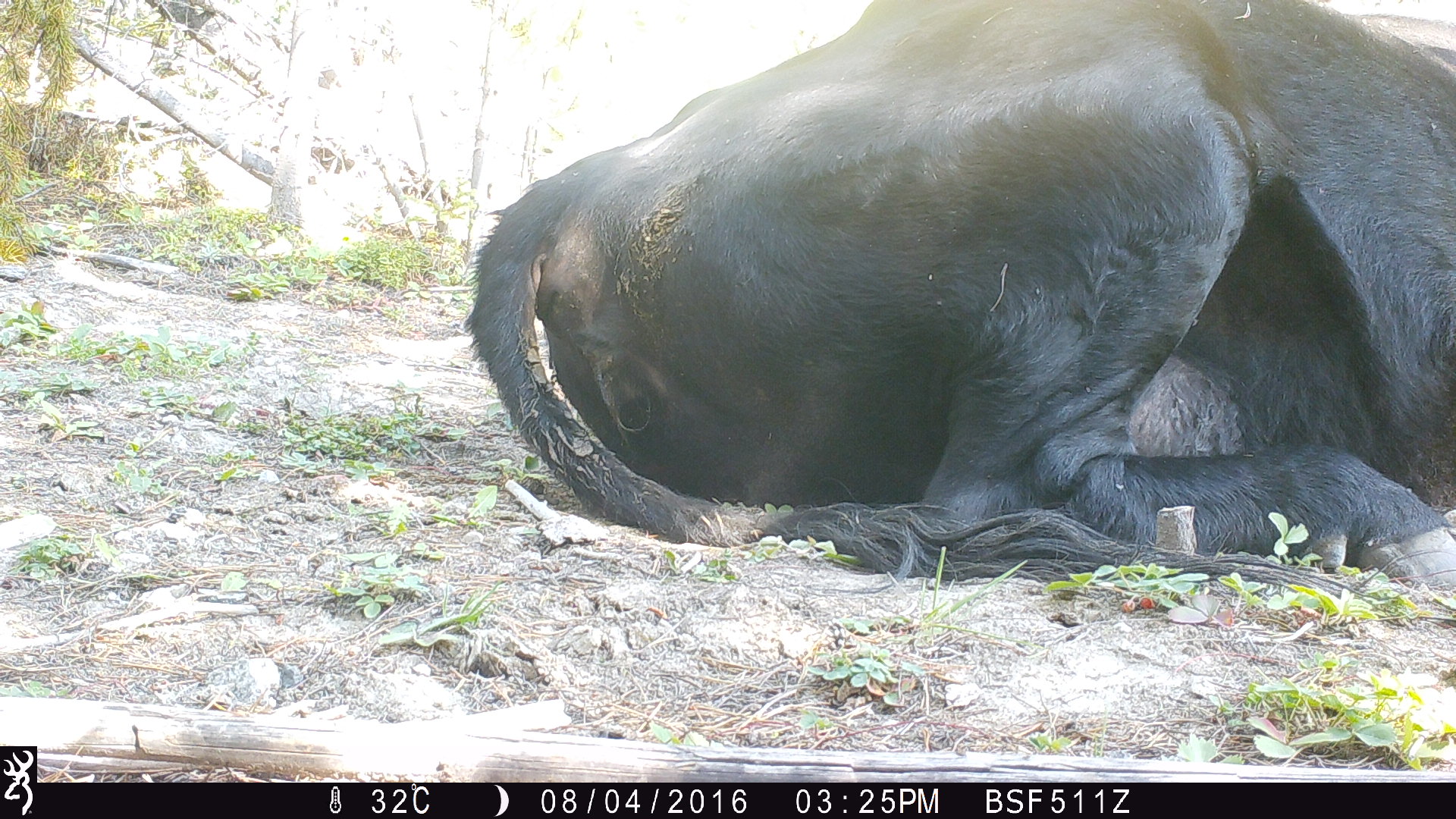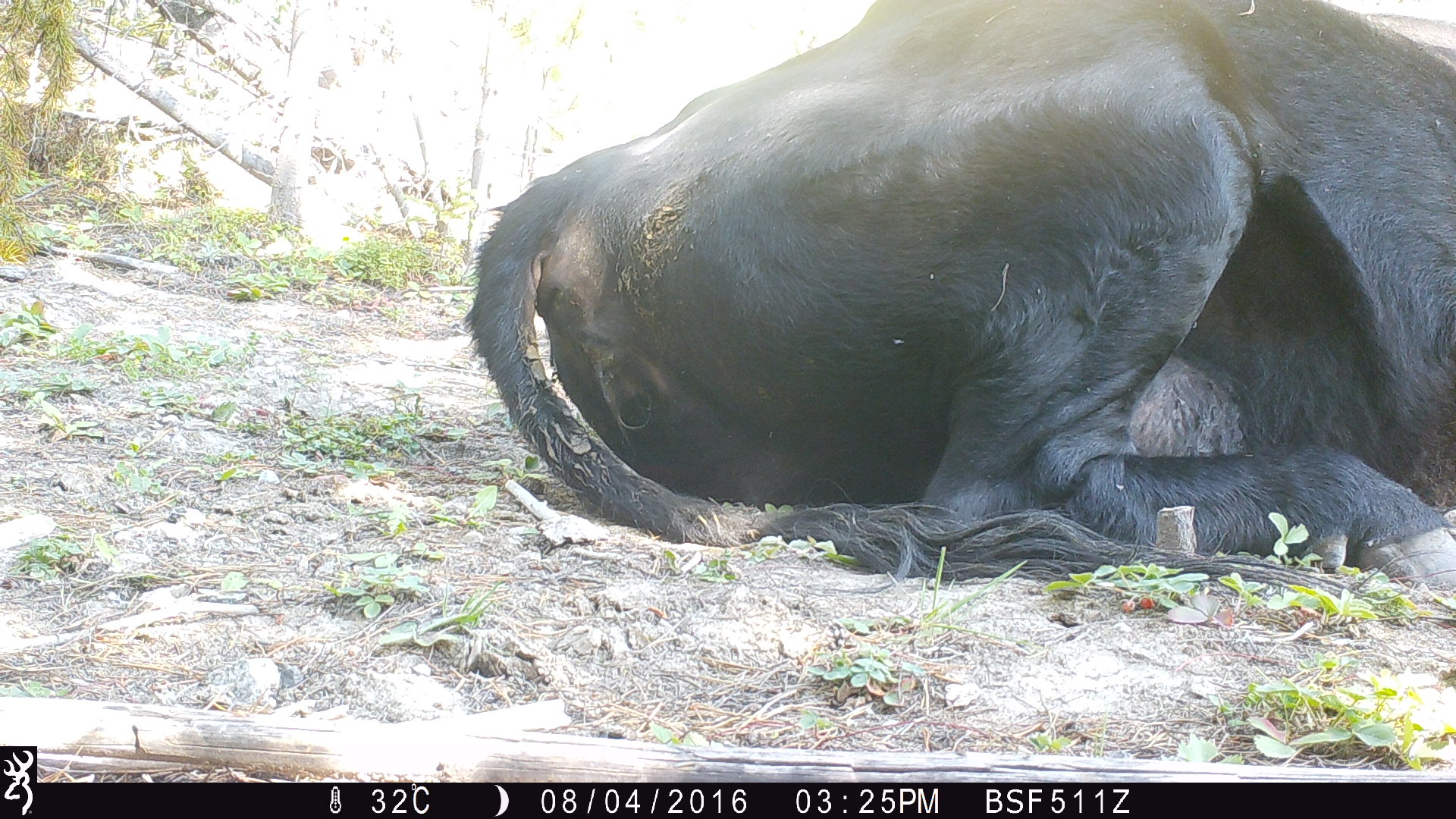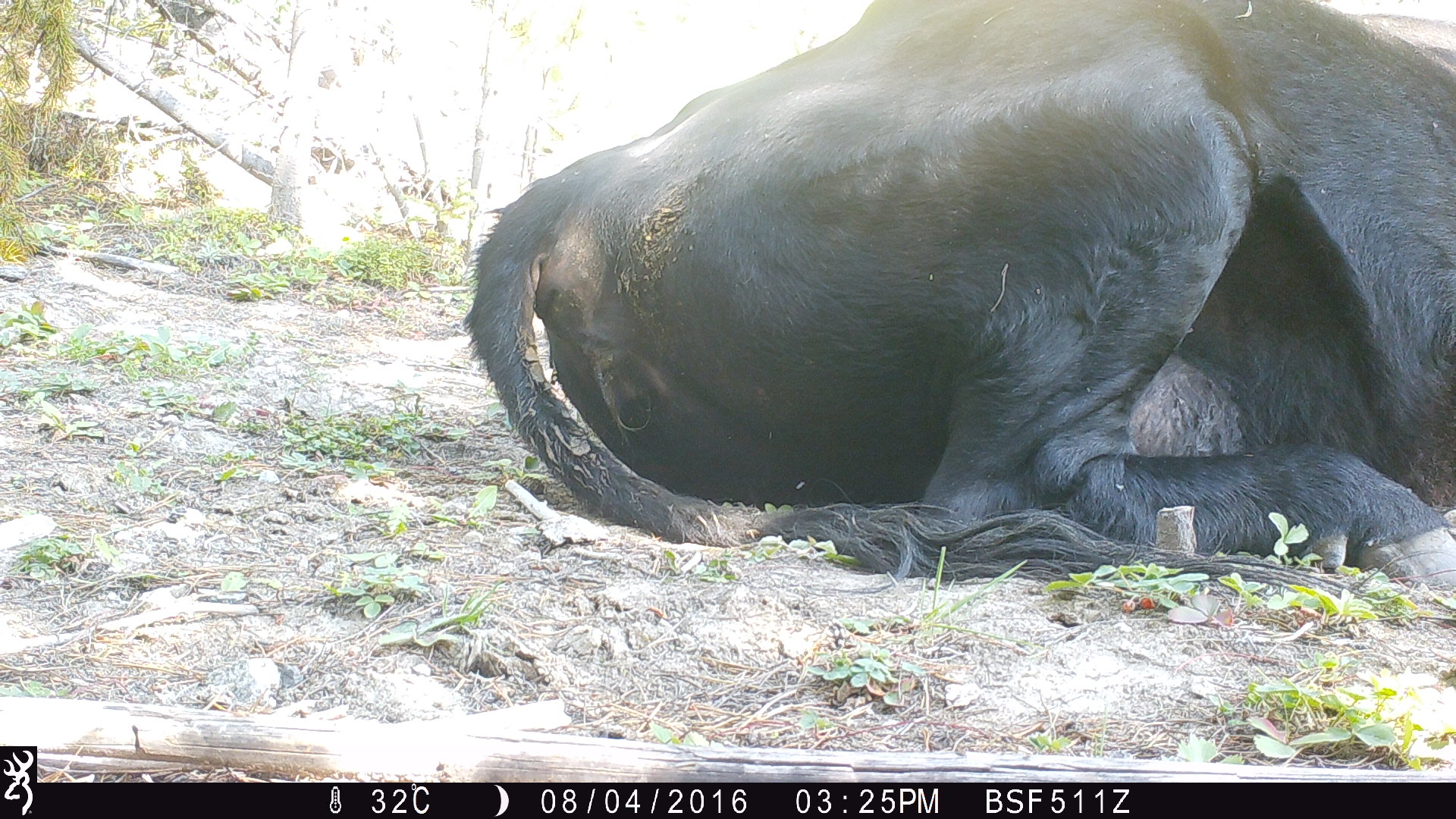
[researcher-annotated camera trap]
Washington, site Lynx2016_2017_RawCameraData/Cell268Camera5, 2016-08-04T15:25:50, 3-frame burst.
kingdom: Animalia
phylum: Chordata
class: Mammalia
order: Artiodactyla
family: Bovidae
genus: Bos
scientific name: Bos taurus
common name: domestic cattle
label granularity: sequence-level